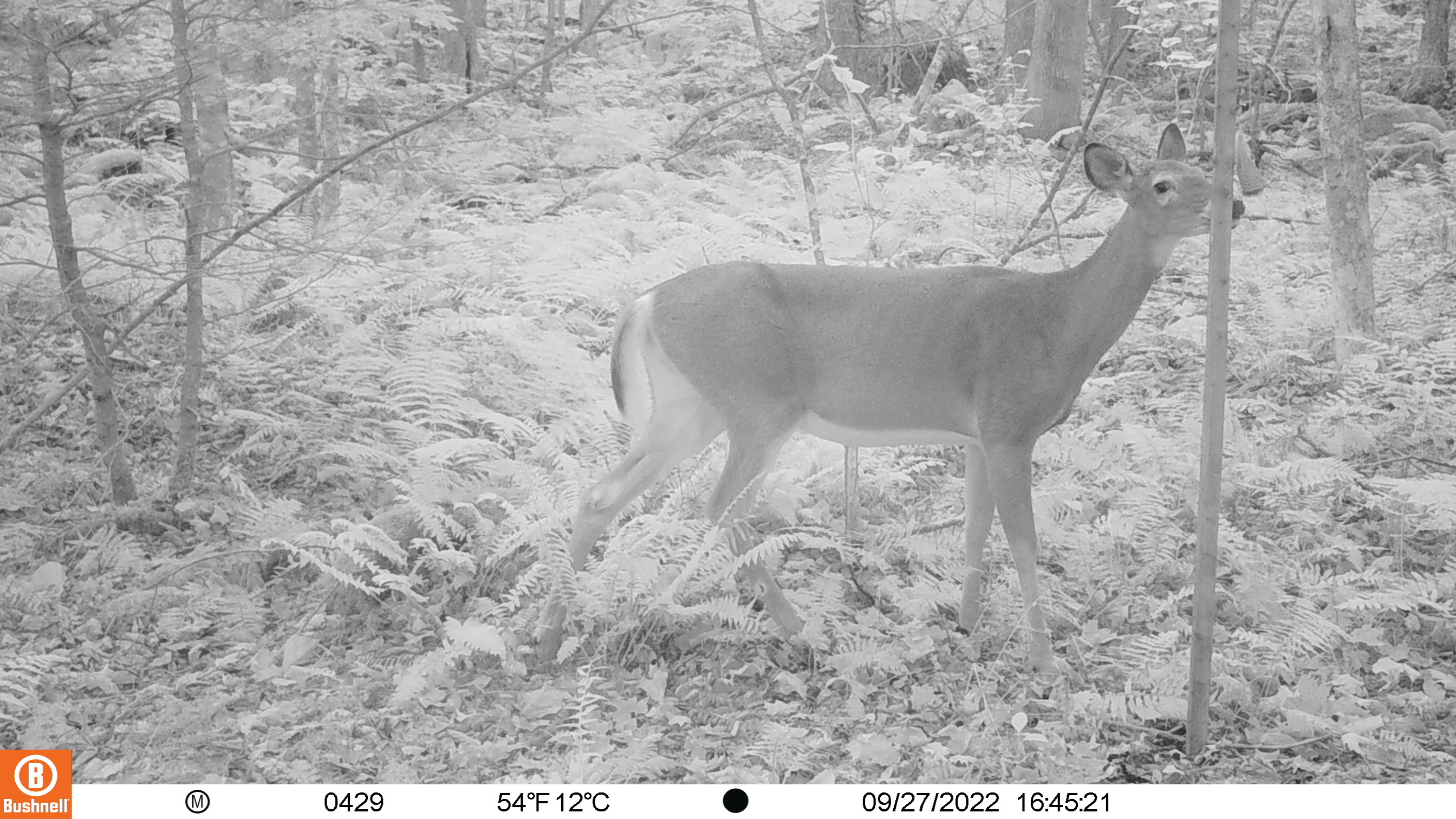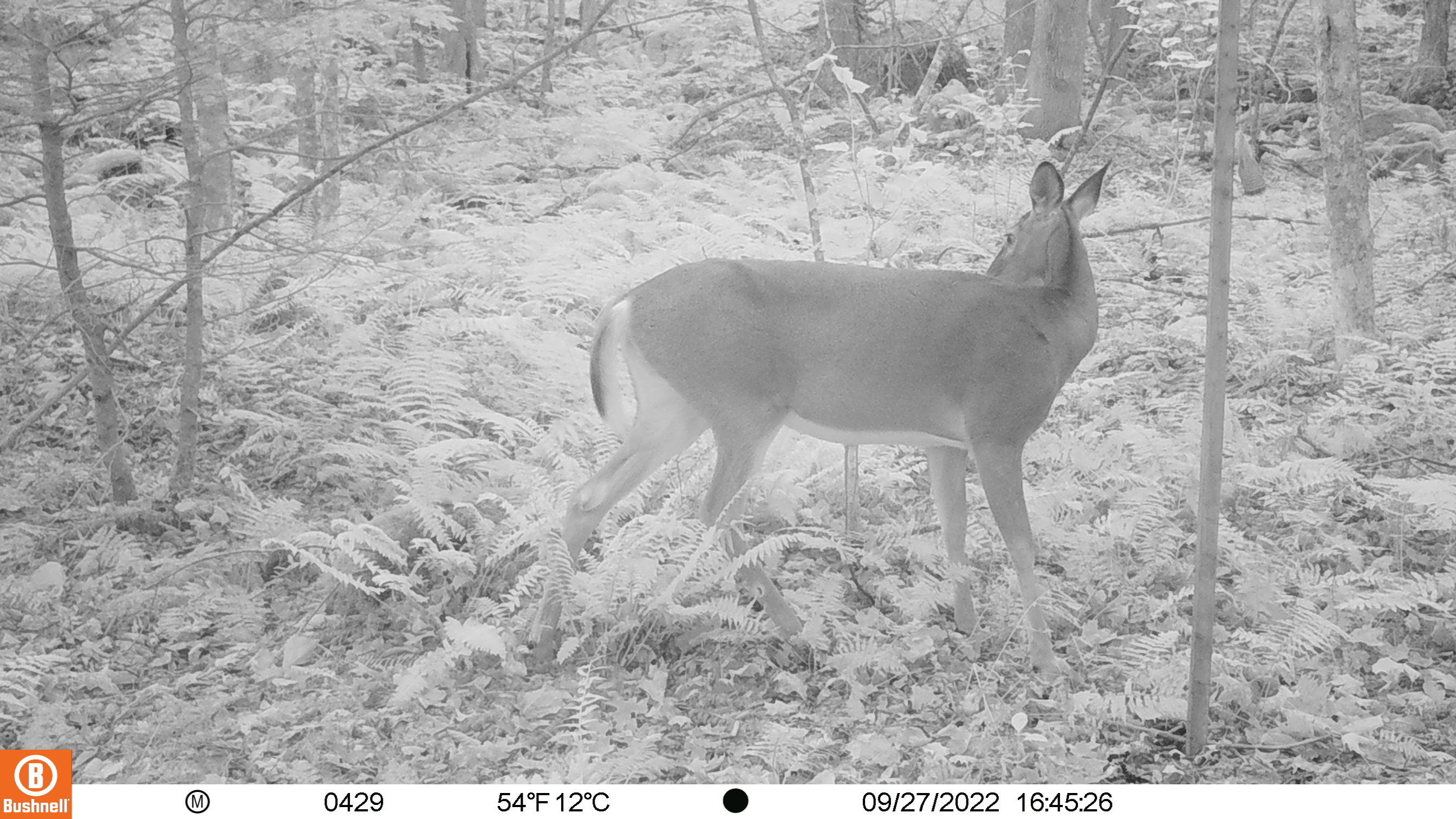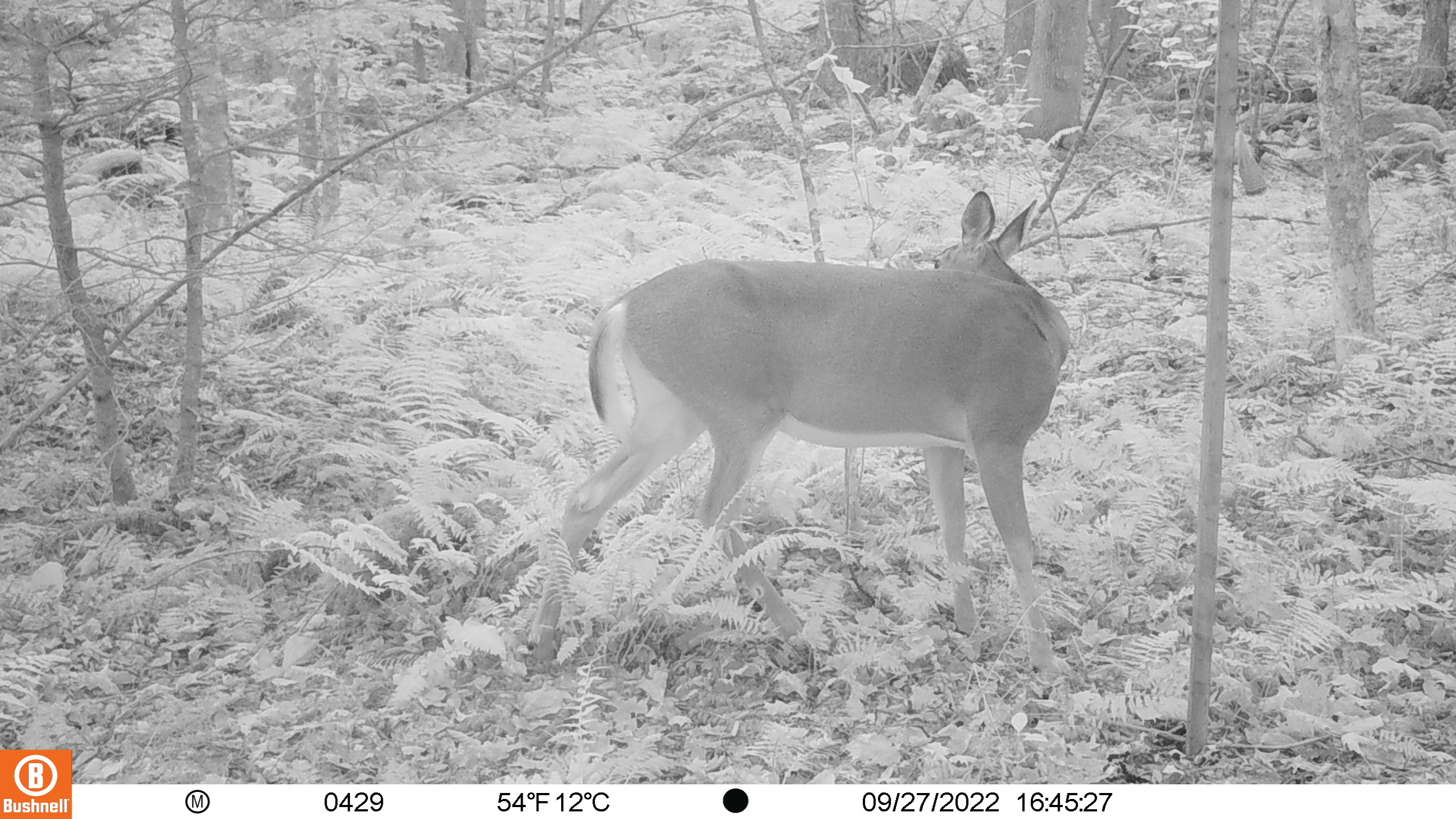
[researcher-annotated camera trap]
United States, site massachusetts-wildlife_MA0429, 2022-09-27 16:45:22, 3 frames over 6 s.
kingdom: Animalia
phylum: Chordata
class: Mammalia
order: Artiodactyla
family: Cervidae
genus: Odocoileus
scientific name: Odocoileus virginianus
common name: white-tailed deer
White-tailed deer (Odocoileus virginianus).